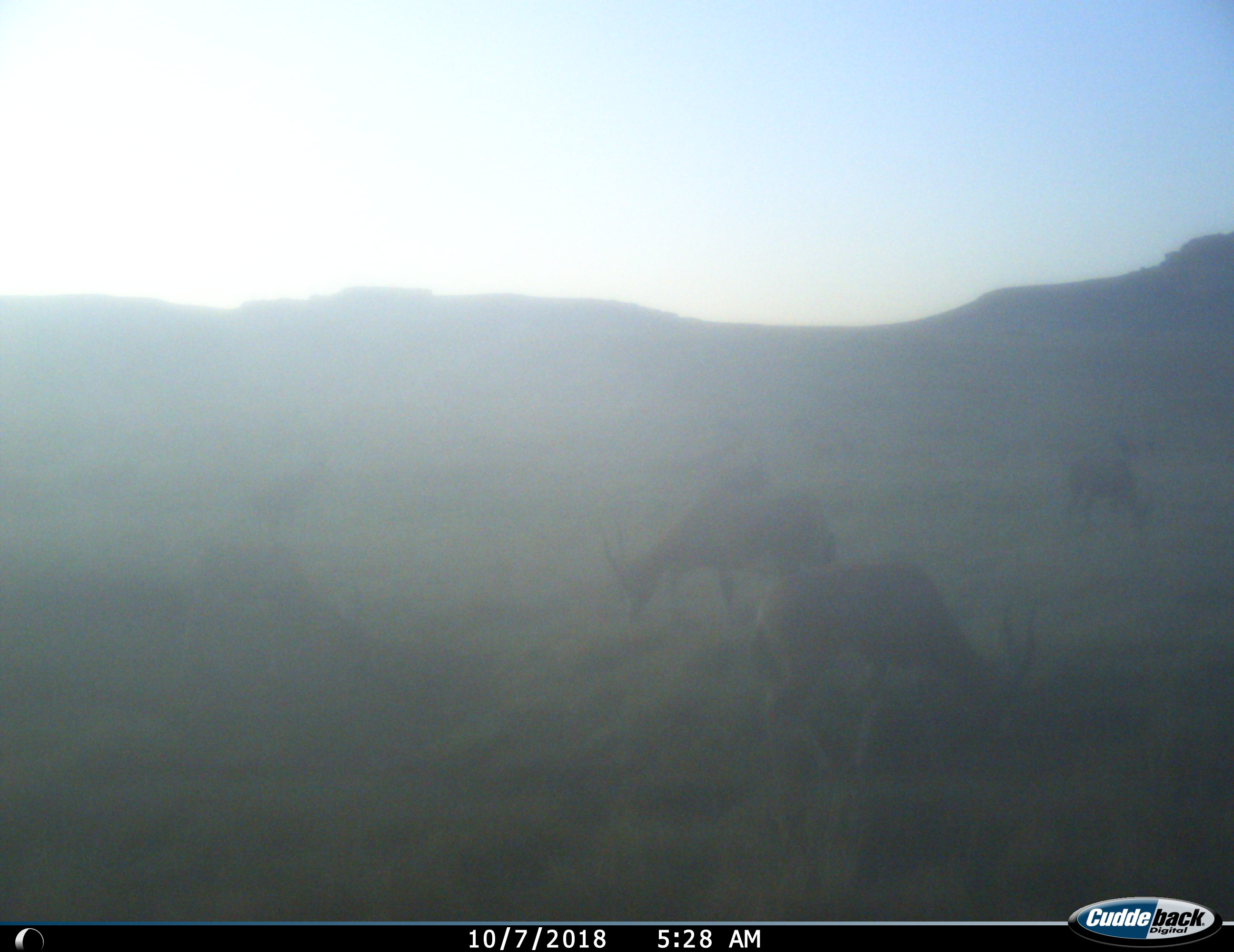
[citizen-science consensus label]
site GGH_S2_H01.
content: unidentified animal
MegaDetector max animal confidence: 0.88